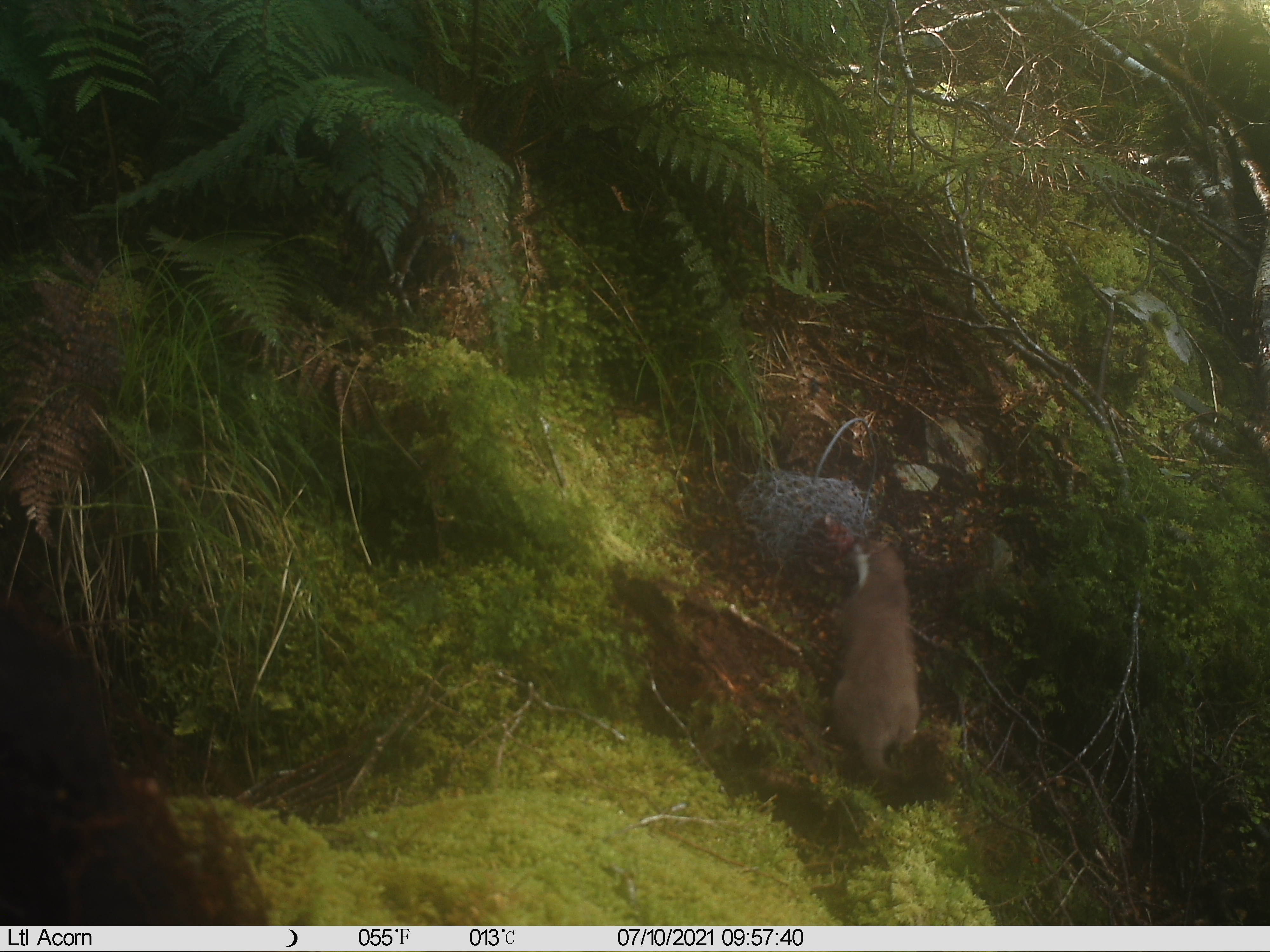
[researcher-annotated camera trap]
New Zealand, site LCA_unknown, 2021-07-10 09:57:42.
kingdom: Animalia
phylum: Chordata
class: Mammalia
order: Carnivora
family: Mustelidae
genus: Mustela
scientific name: Mustela erminea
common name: stoat